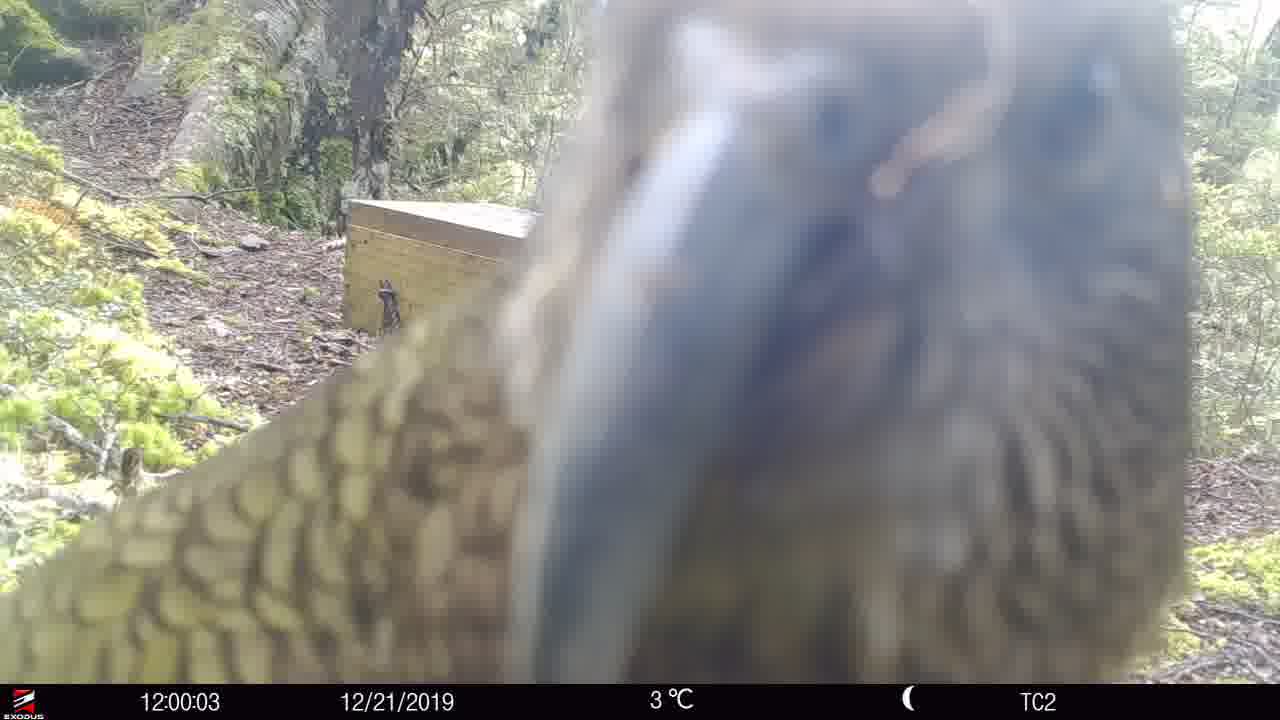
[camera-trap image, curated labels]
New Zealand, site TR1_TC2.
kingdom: Animalia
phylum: Chordata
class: Aves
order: Psittaciformes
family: Strigopidae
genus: Nestor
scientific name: Nestor notabilis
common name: kea